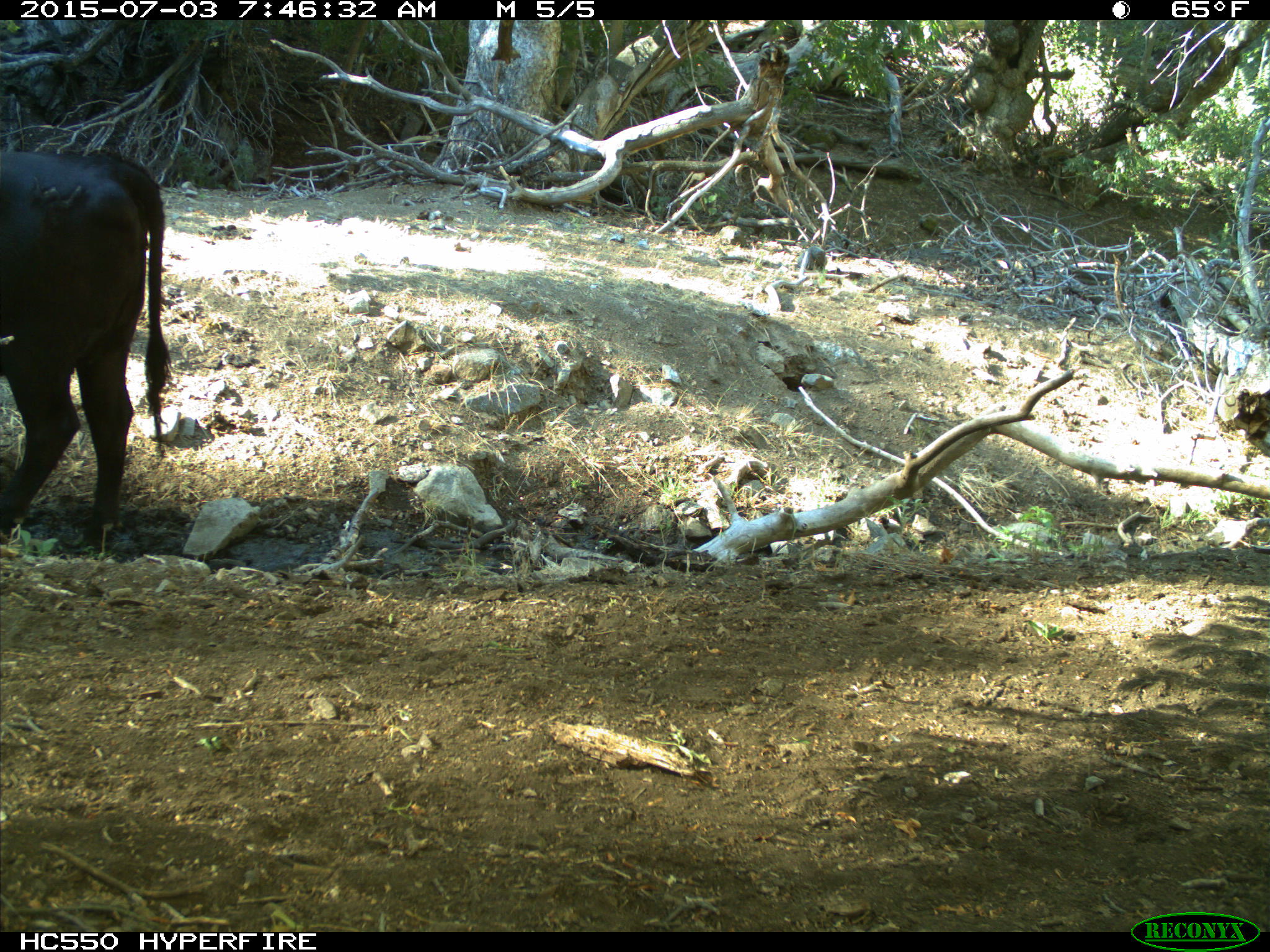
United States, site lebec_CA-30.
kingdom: Animalia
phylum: Chordata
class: Mammalia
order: Artiodactyla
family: Bovidae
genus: Bos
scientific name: Bos taurus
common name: domestic cow